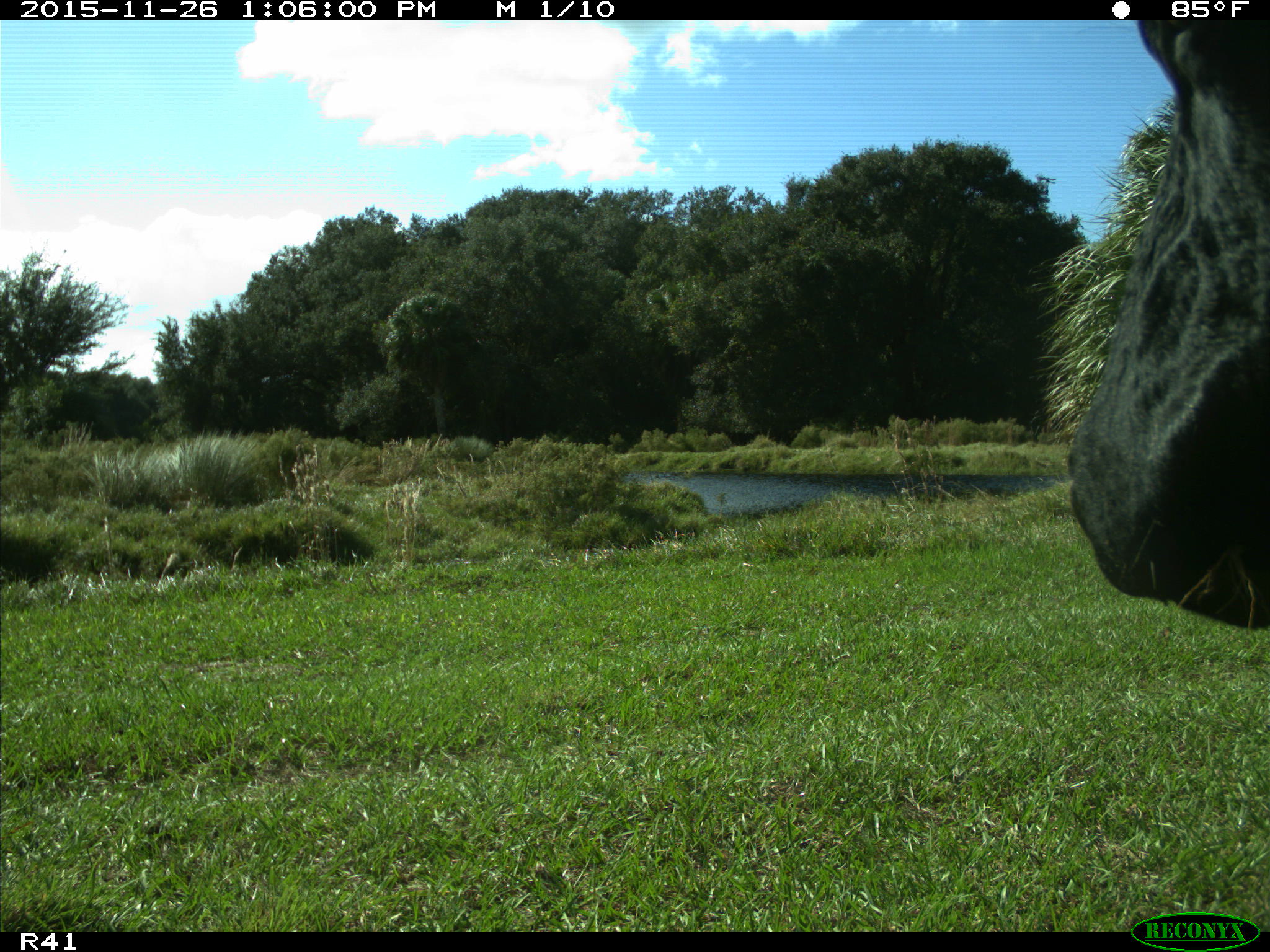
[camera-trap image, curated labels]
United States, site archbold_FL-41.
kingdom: Animalia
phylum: Chordata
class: Mammalia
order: Artiodactyla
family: Bovidae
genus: Bos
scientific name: Bos taurus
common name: domestic cow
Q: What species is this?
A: Bos taurus (domestic cow).